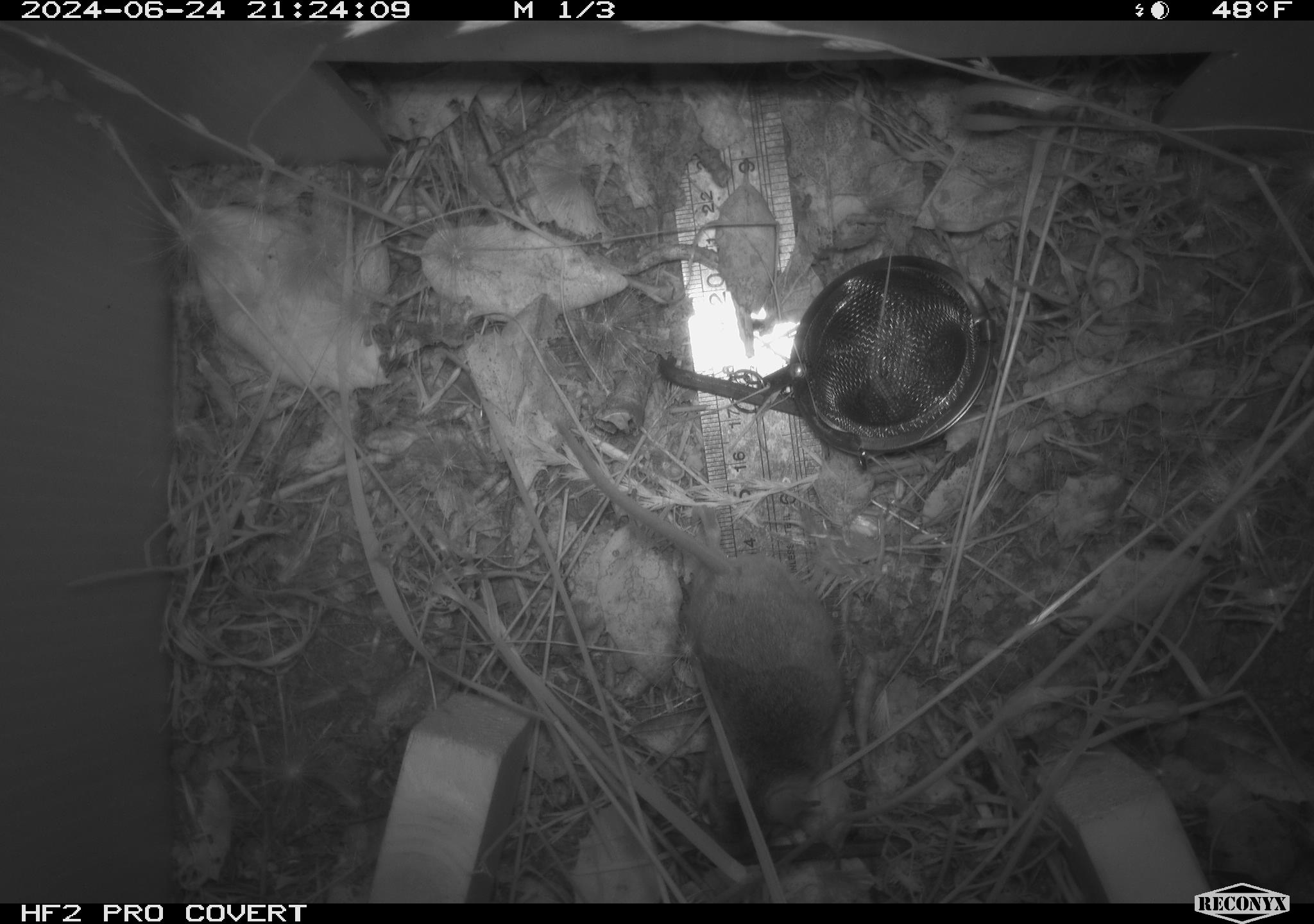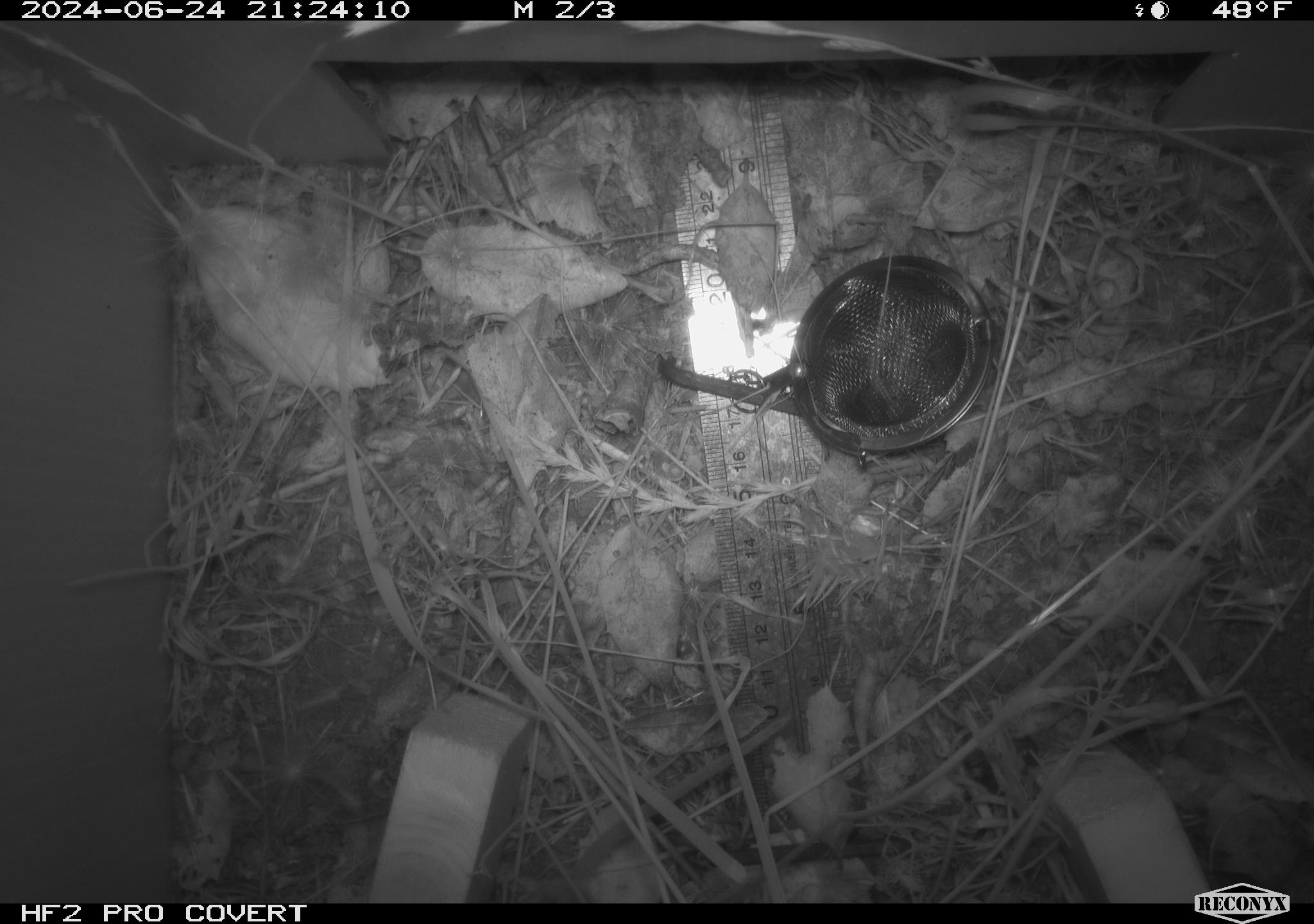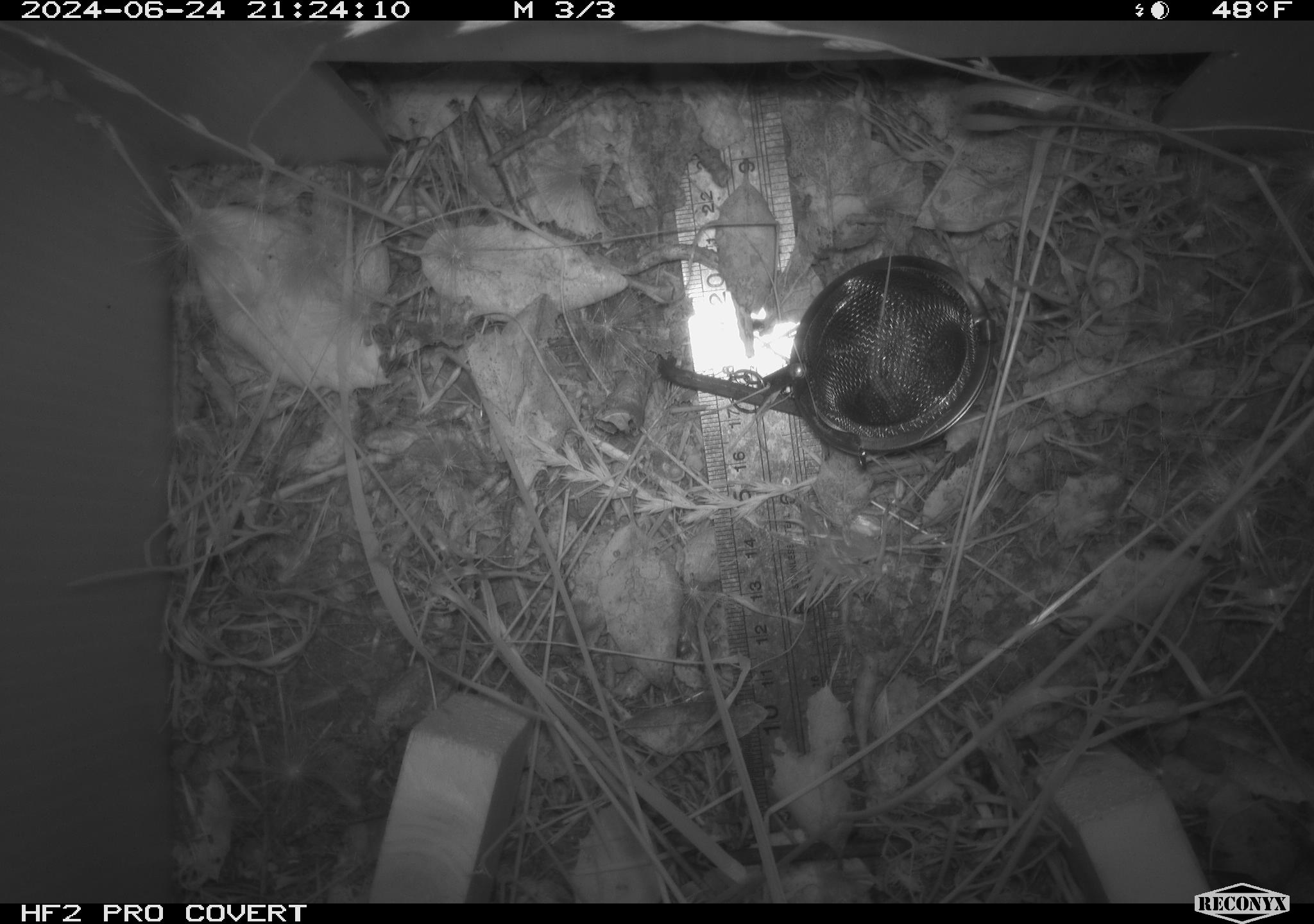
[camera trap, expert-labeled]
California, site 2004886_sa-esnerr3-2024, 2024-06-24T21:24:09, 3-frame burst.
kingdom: Animalia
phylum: Chordata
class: Mammalia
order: Rodentia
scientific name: Rodentia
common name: rodent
Rodent (Rodentia).